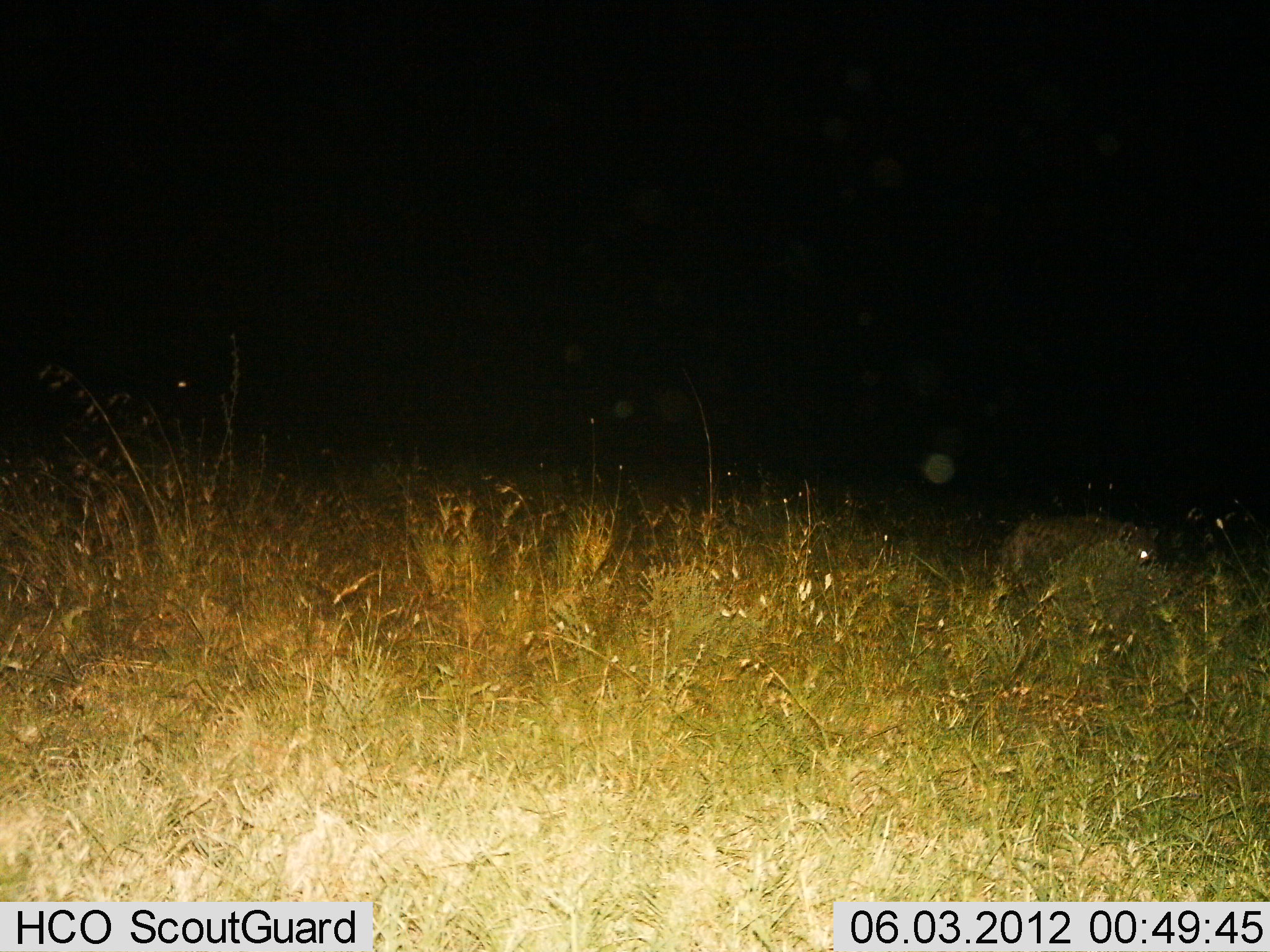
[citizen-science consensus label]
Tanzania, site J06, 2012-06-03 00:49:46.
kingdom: Animalia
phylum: Chordata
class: Mammalia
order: Carnivora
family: Hyaenidae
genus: Crocuta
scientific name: Crocuta crocuta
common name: spotted hyena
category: hyenaspotted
Hyenaspotted (spotted hyena) (Crocuta crocuta), count 1. Behavior (volunteer vote fractions): standing 14%, resting 0%, moving 86%, interacting 0%. Young present (vote fraction): 0%. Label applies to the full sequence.